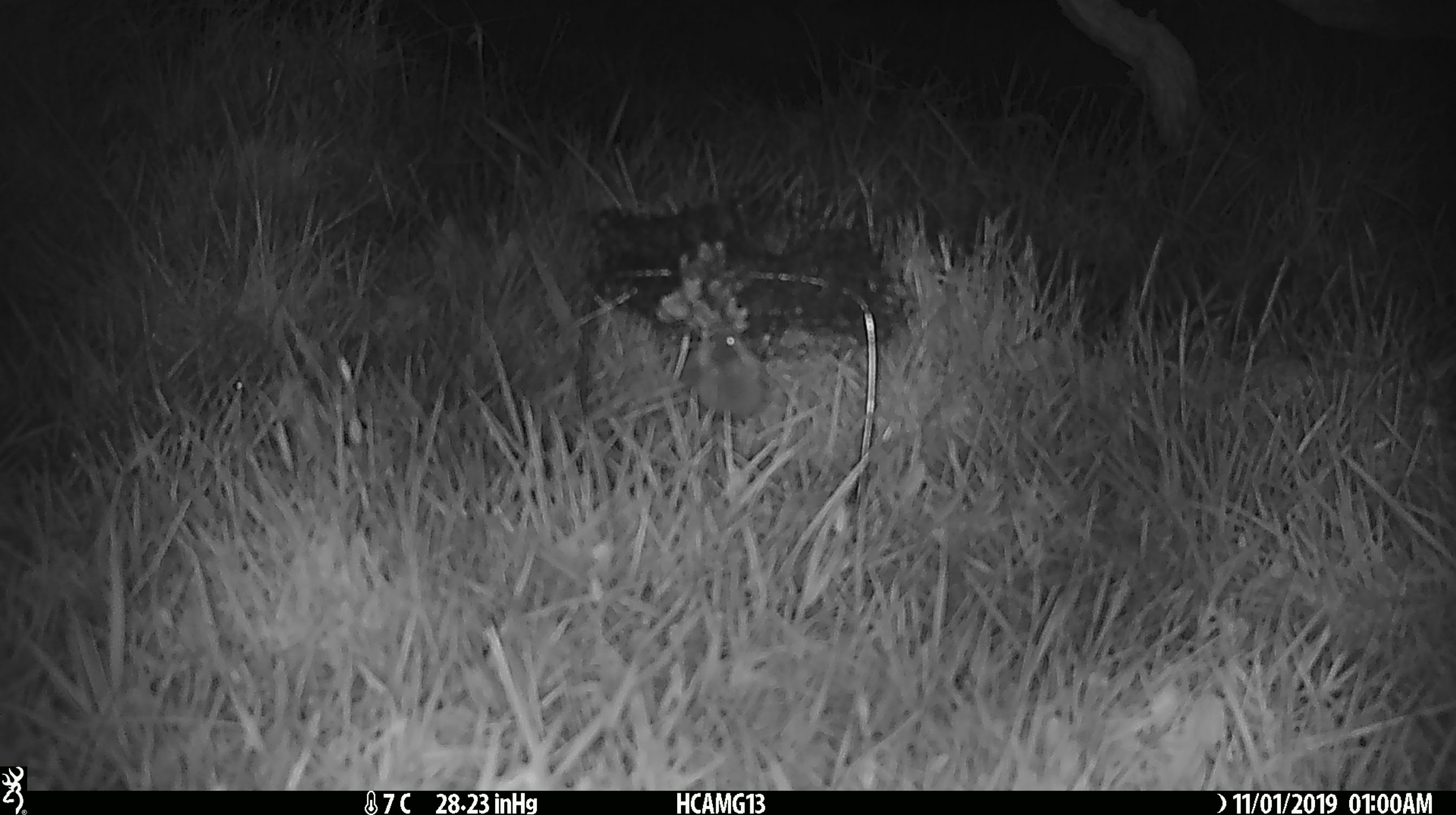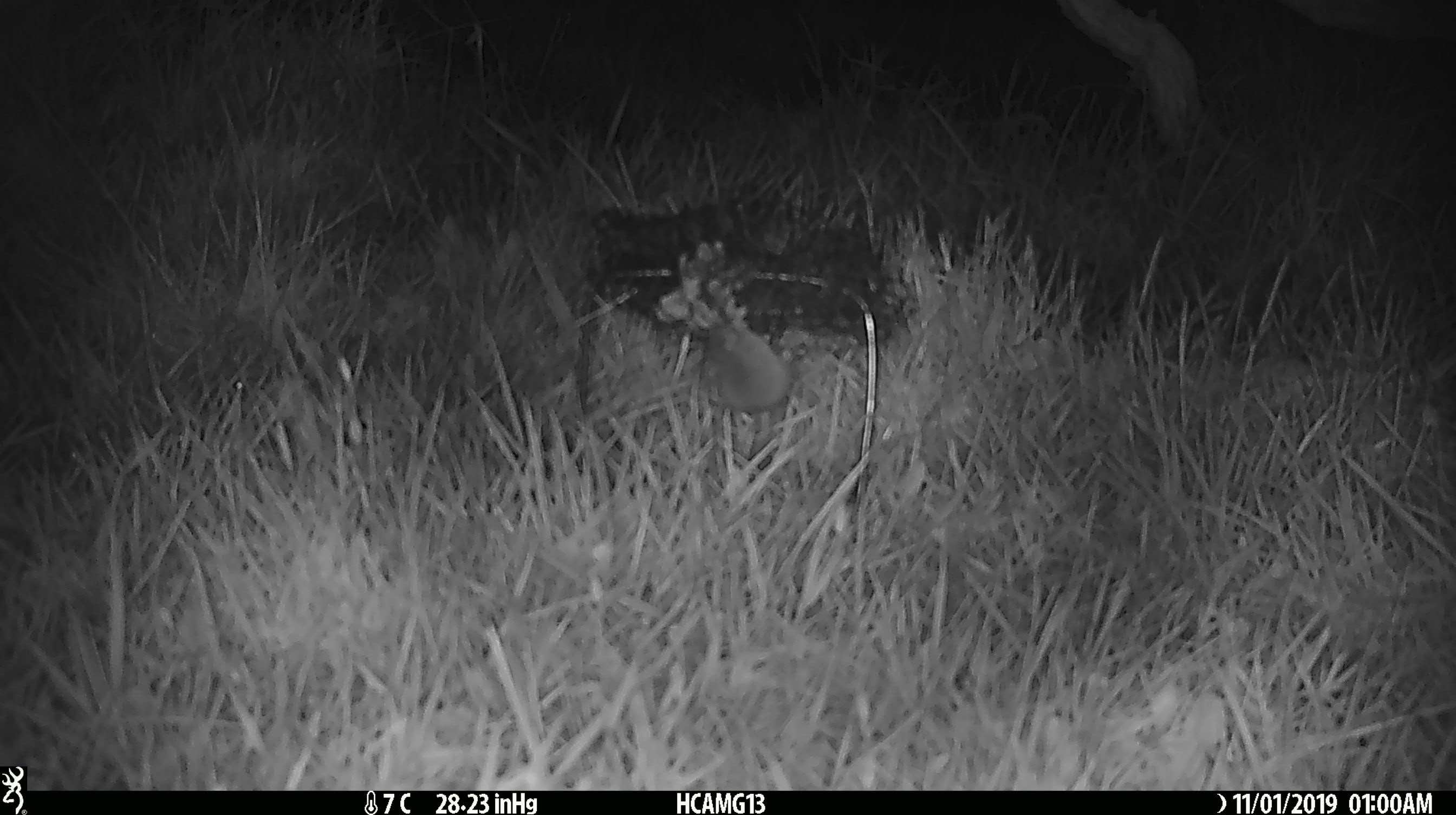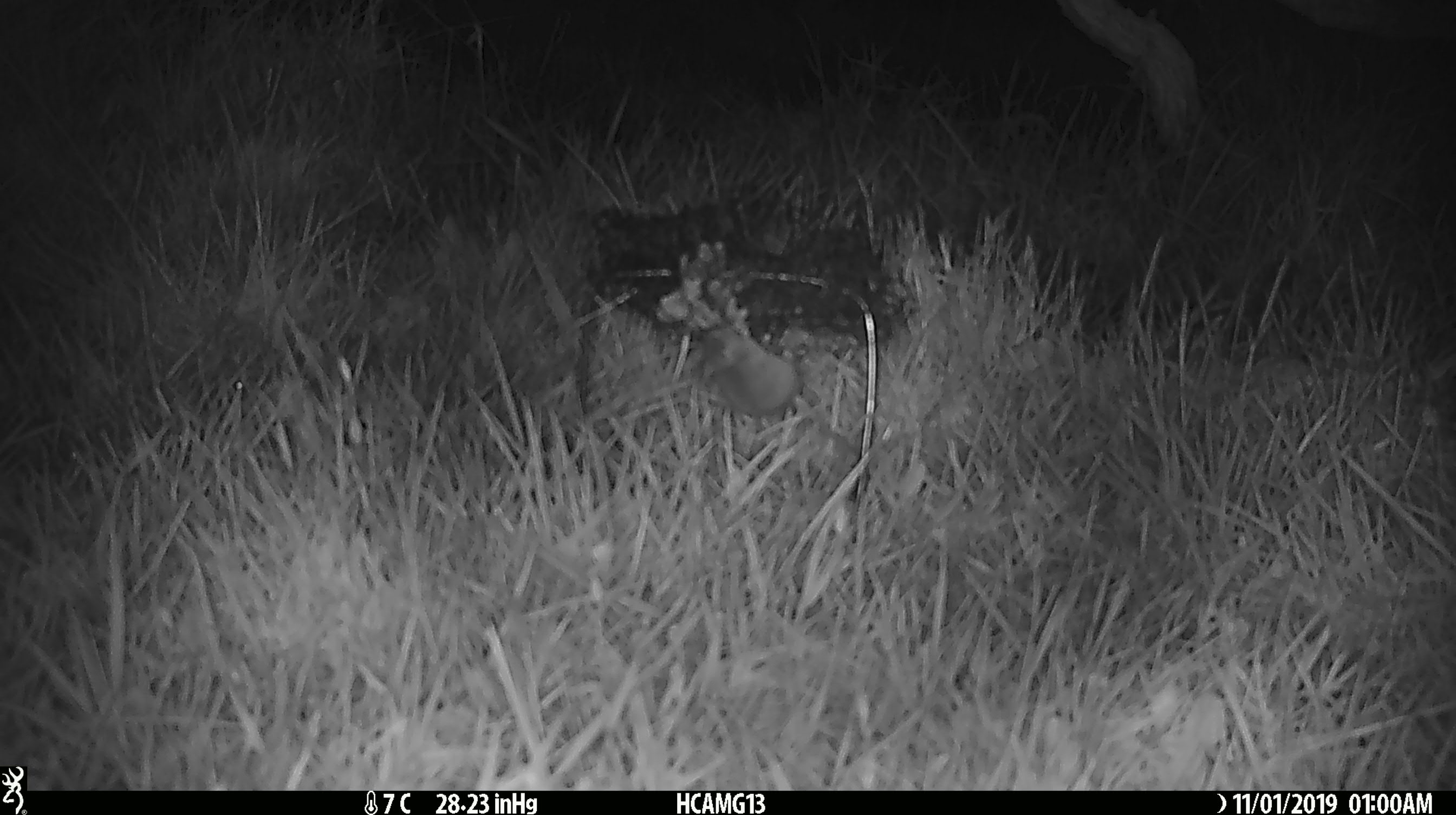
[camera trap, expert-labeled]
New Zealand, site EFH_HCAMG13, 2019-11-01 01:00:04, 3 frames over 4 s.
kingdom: Animalia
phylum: Chordata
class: Mammalia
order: Rodentia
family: Muridae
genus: Mus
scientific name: Mus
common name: mouse